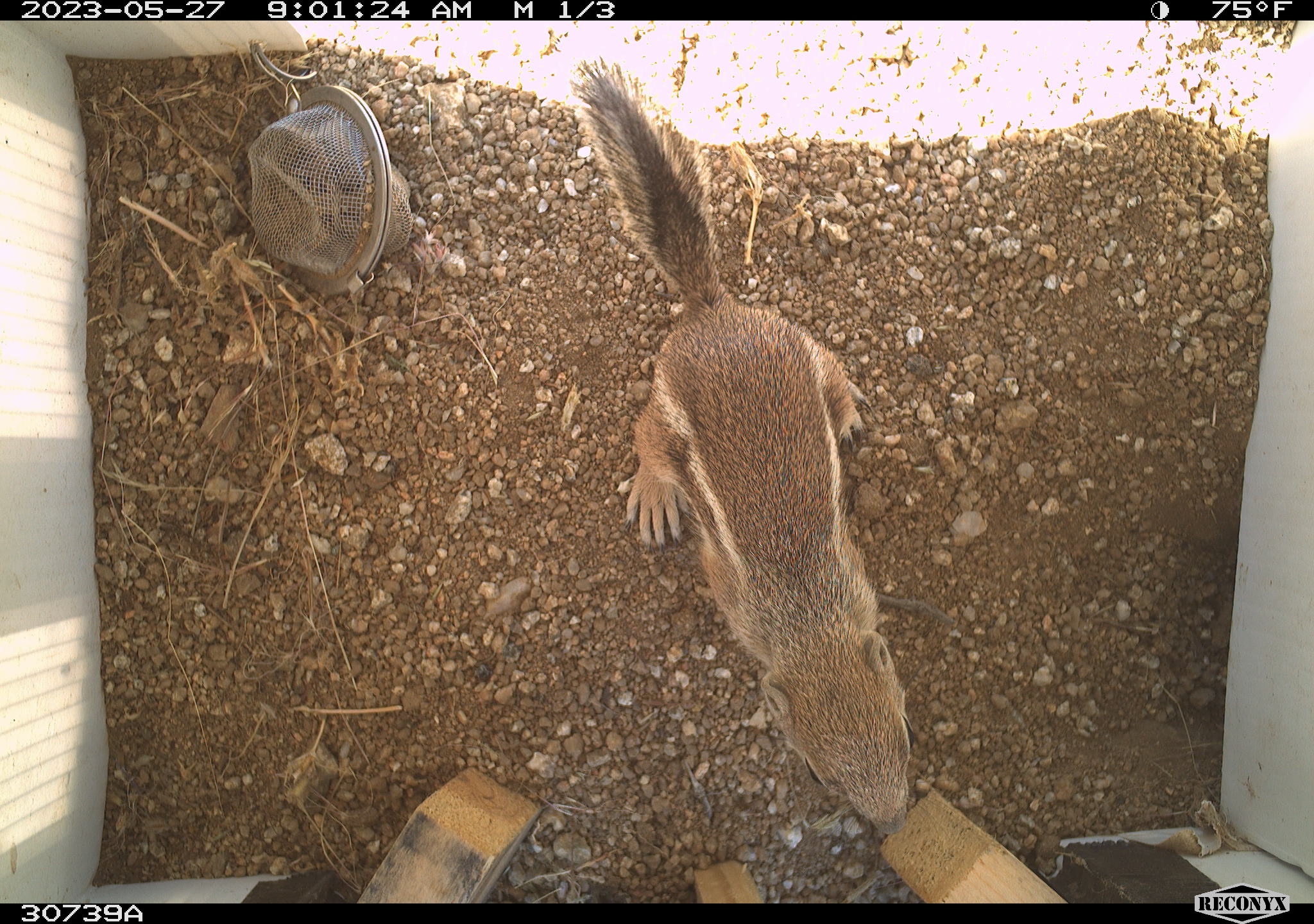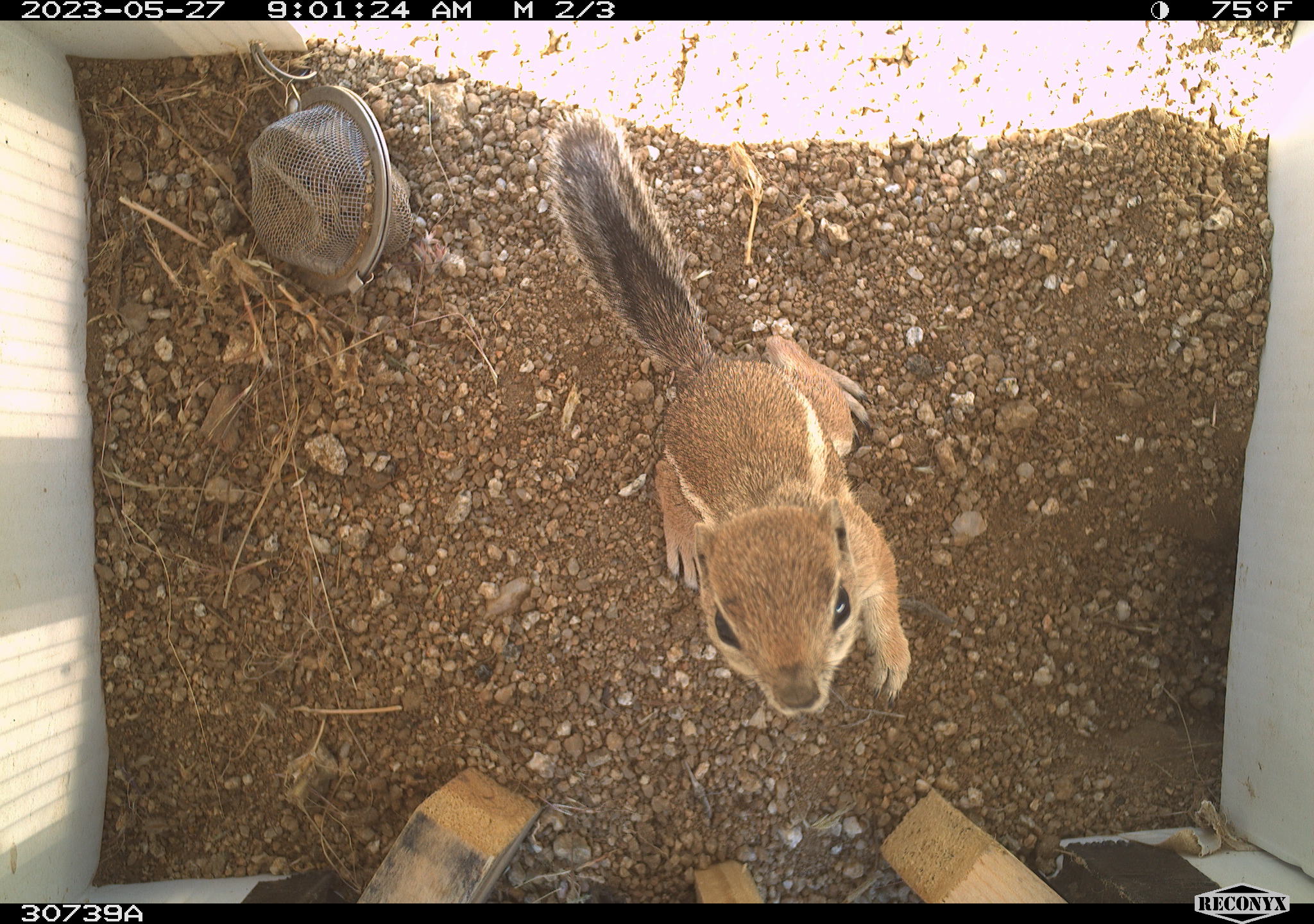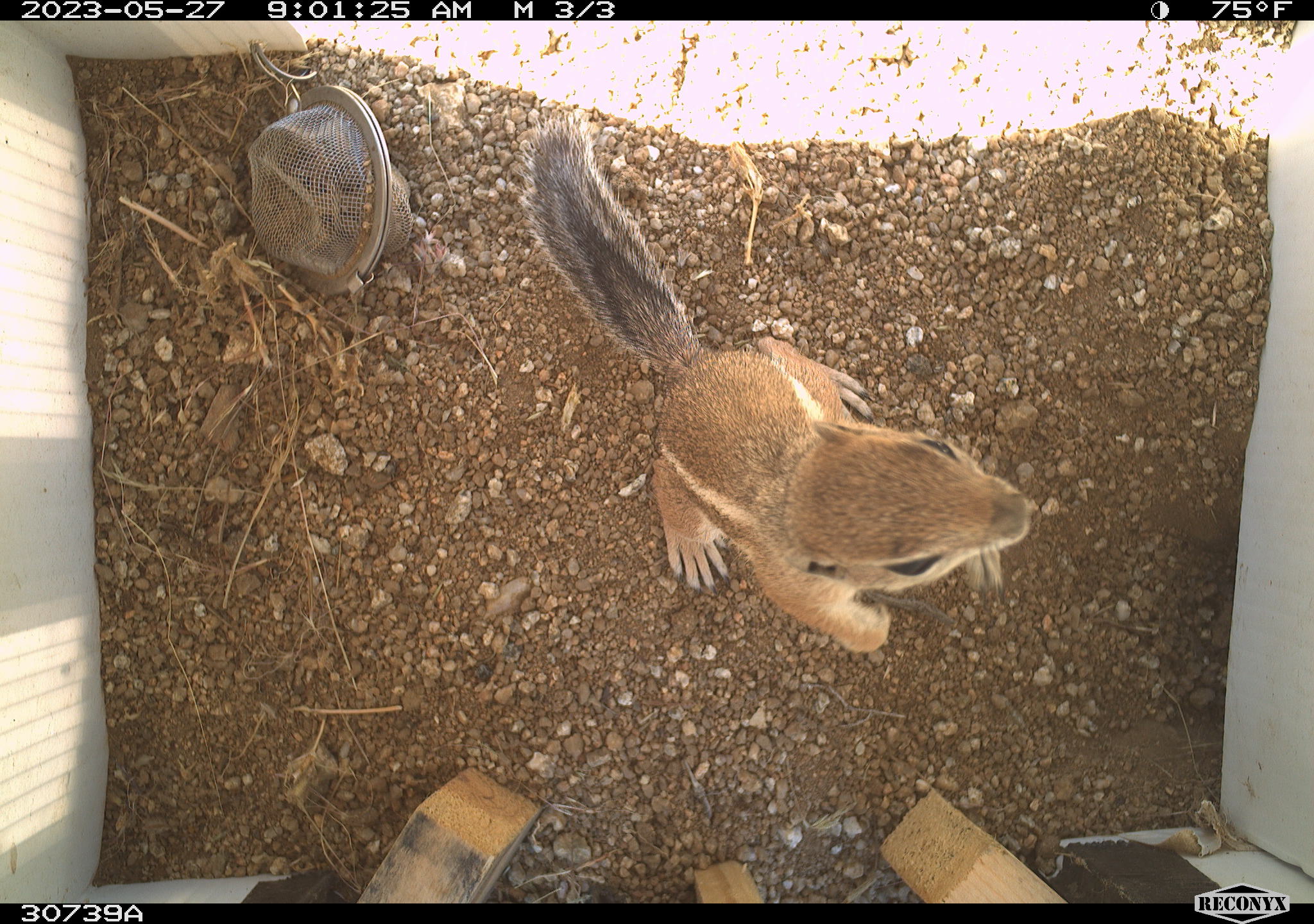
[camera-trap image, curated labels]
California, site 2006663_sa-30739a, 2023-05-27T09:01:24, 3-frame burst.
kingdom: Animalia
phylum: Chordata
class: Mammalia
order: Rodentia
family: Sciuridae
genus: Ammospermophilus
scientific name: Ammospermophilus leucurus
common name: white-tailed antelope squirrel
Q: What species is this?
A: White-tailed antelope squirrel (Ammospermophilus leucurus).